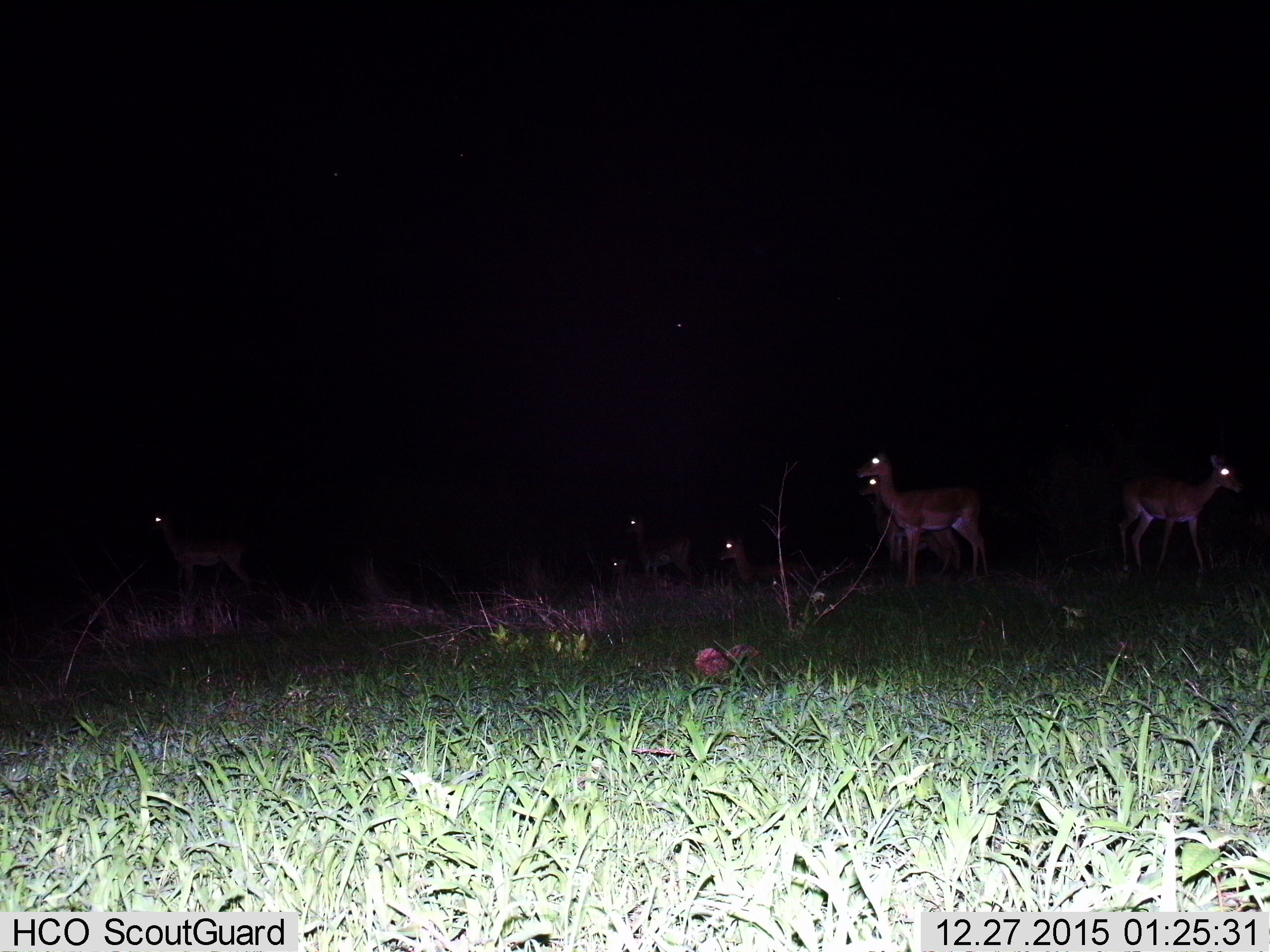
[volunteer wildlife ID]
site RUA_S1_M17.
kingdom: Animalia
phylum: Chordata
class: Mammalia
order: Artiodactyla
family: Bovidae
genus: Aepyceros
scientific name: Aepyceros melampus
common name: impala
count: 8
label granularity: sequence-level